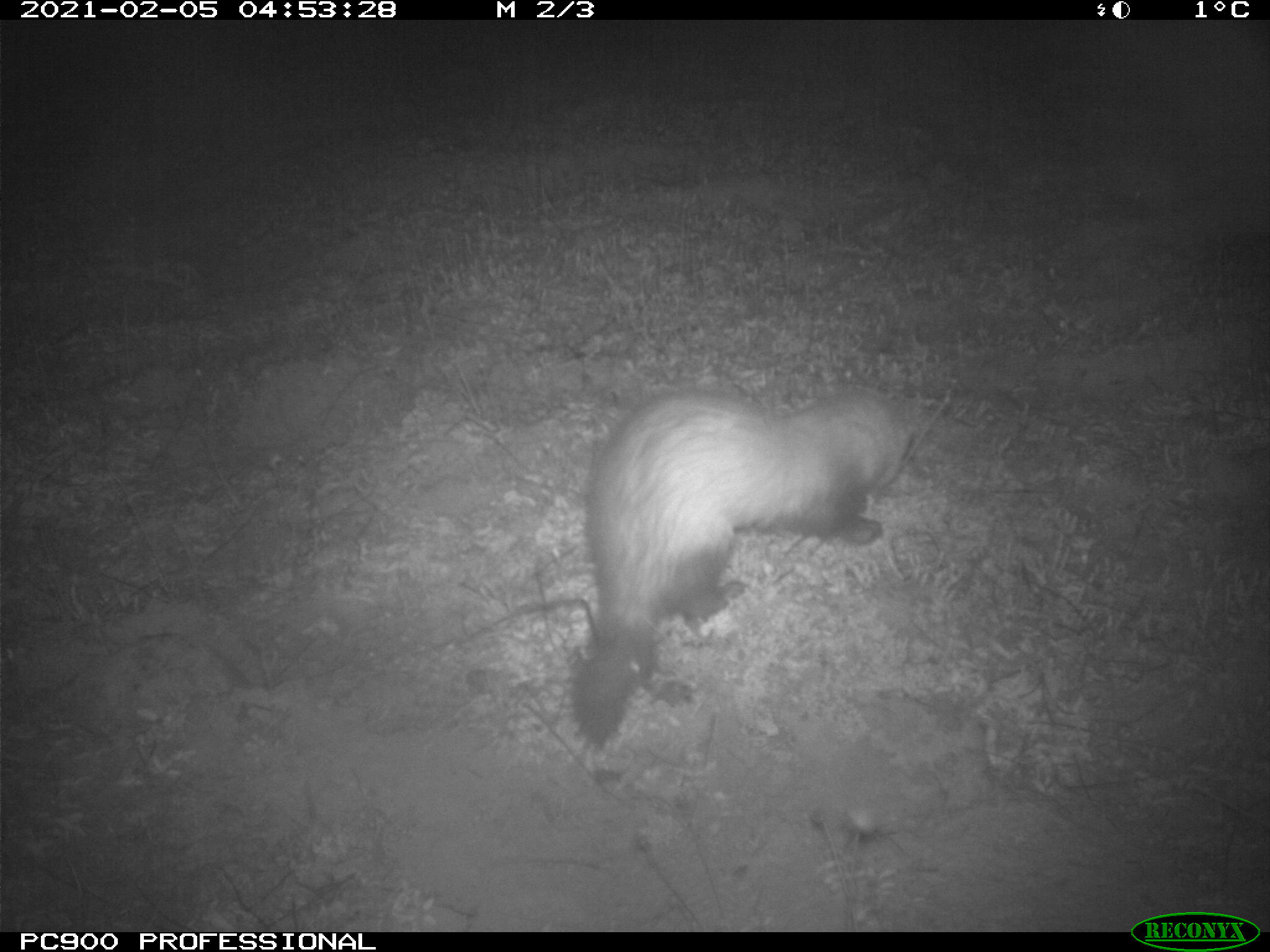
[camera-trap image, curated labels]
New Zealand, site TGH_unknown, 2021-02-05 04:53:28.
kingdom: Animalia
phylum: Chordata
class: Mammalia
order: Carnivora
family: Mustelidae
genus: Mustela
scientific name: Mustela furo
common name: ferret